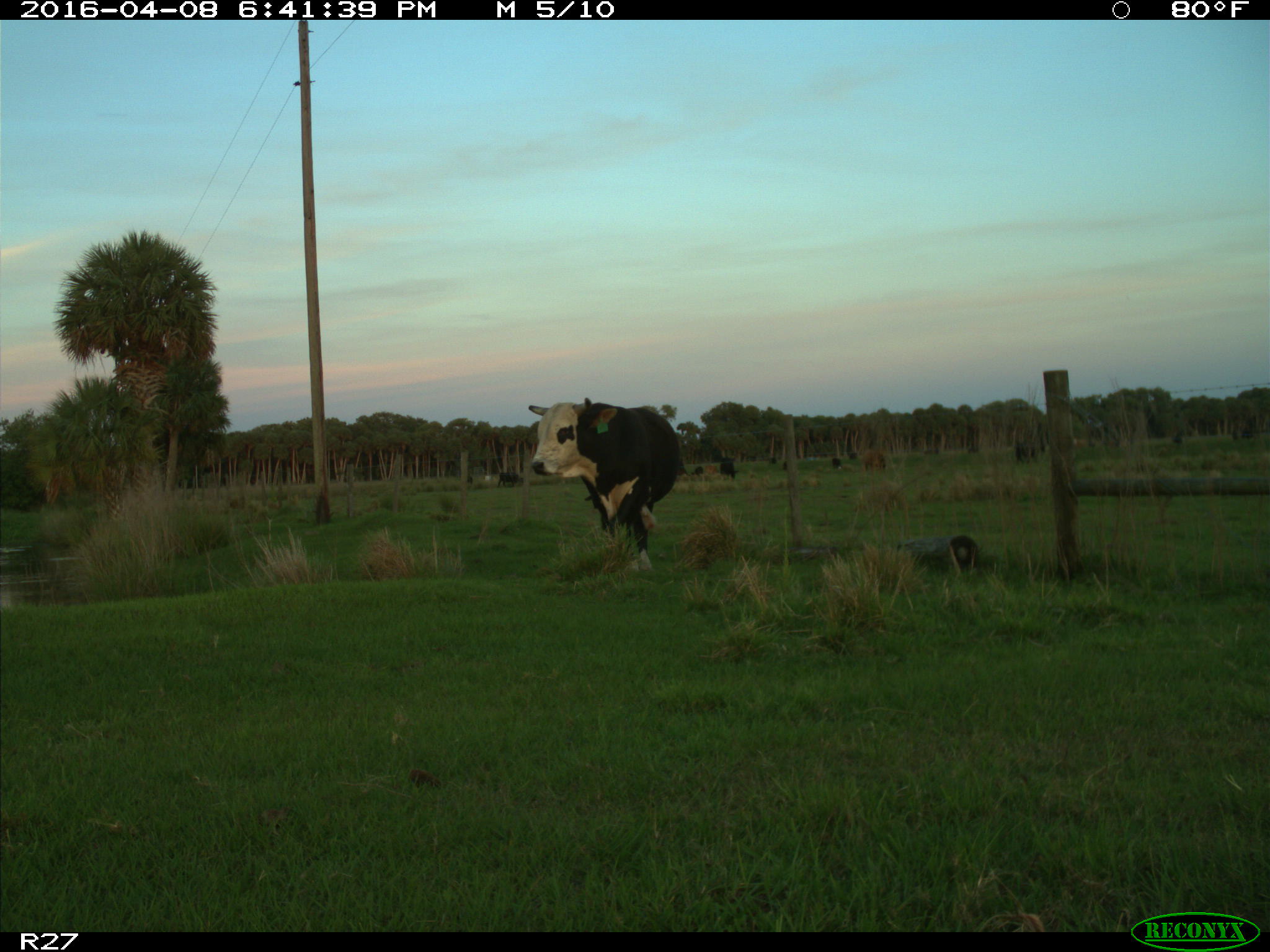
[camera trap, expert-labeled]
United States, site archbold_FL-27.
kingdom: Animalia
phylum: Chordata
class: Mammalia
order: Artiodactyla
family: Bovidae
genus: Bos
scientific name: Bos taurus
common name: domestic cow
Bos taurus (domestic cow).